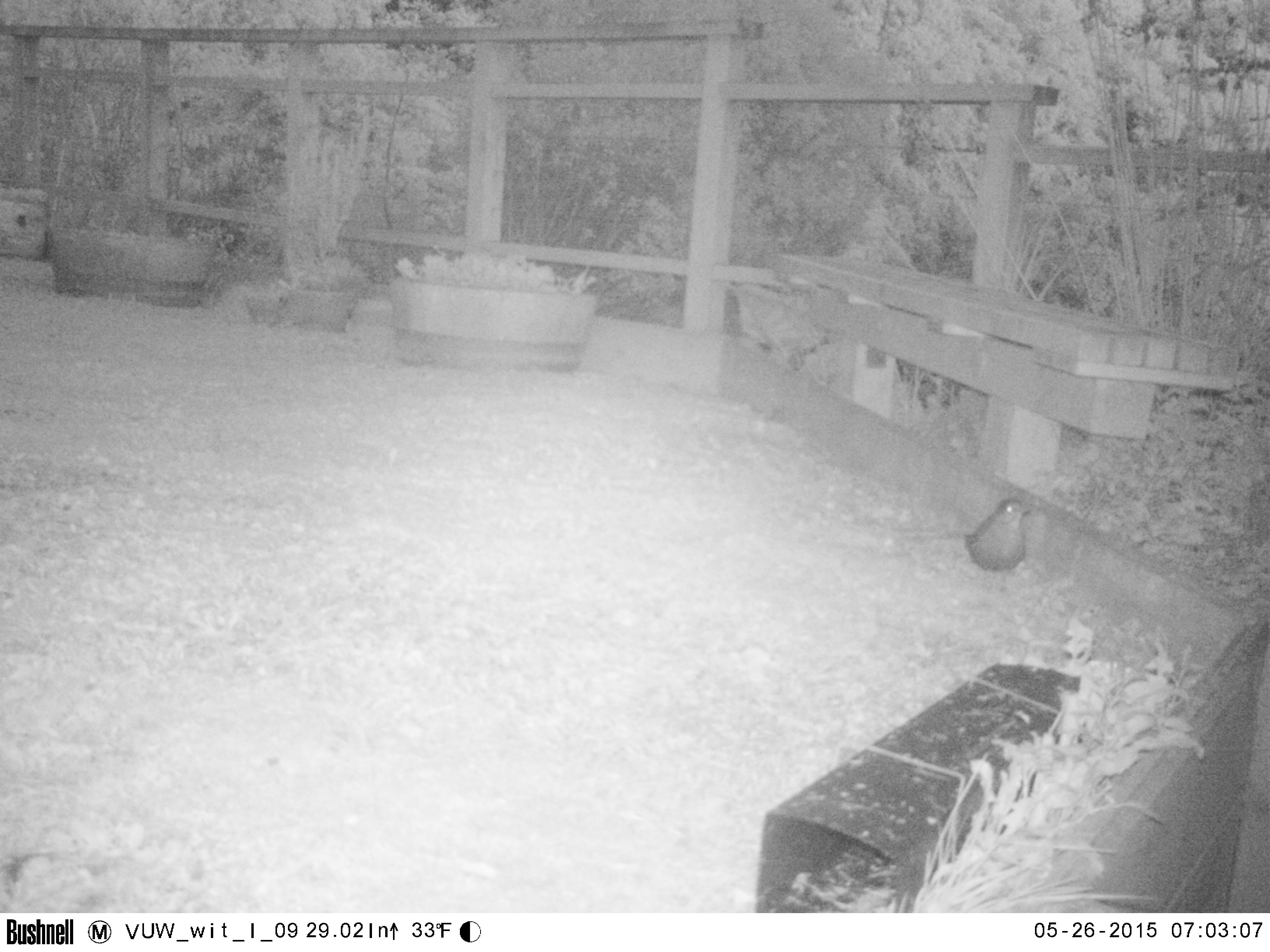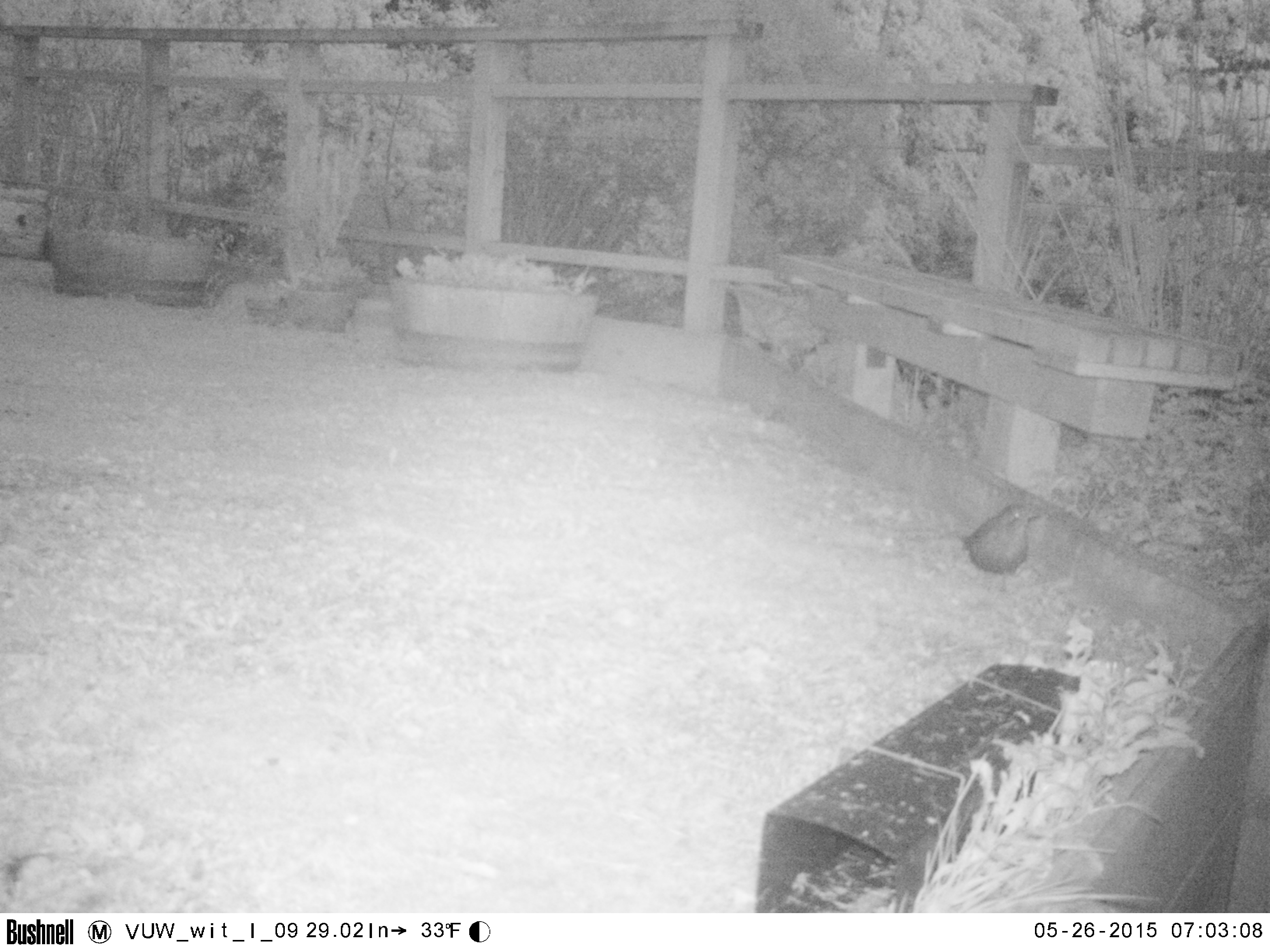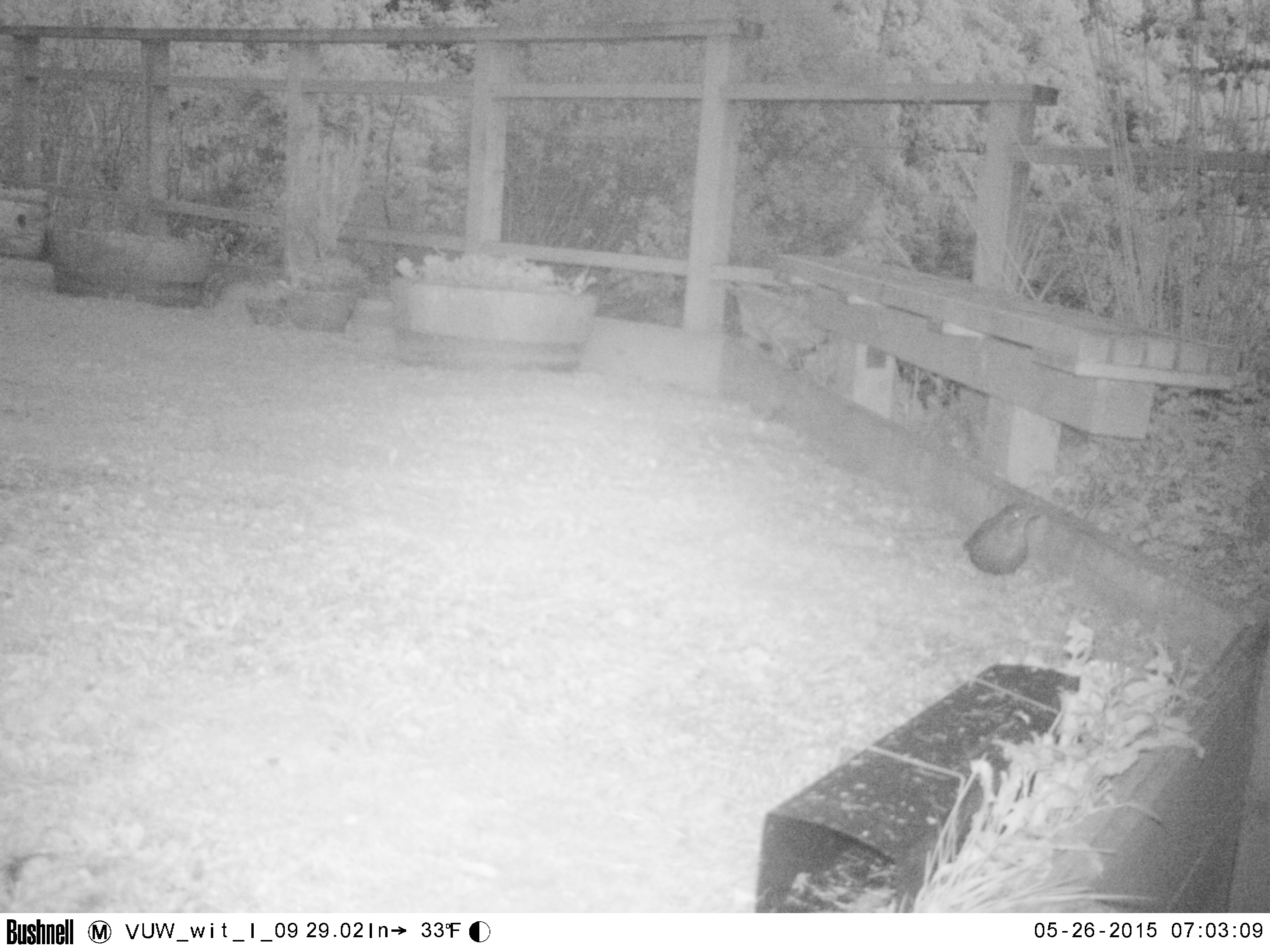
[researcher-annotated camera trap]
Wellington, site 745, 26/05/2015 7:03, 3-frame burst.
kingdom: Animalia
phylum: Chordata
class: Aves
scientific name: Aves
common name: bird